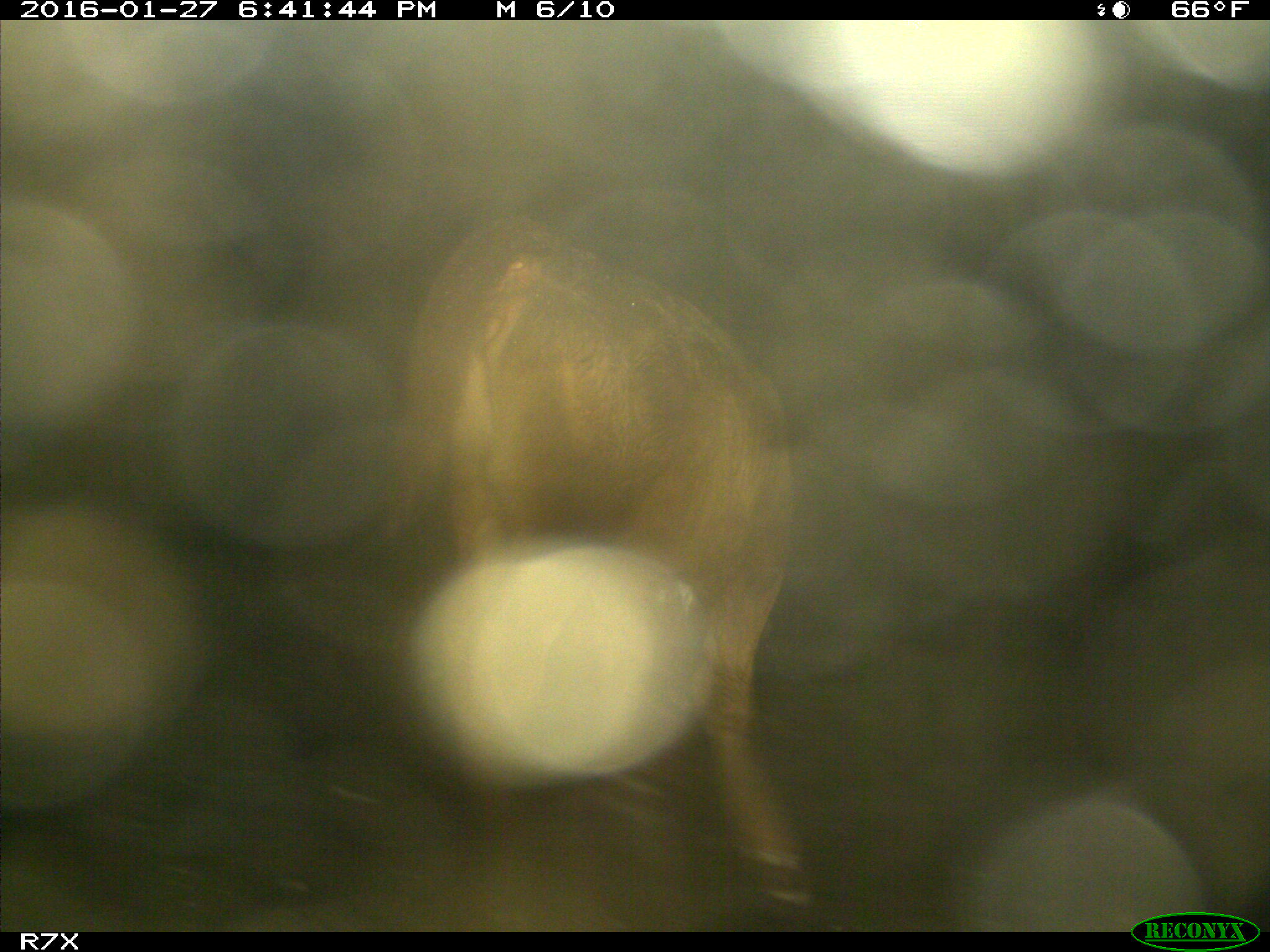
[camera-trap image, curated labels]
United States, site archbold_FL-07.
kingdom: Animalia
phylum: Chordata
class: Mammalia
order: Artiodactyla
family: Bovidae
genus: Bos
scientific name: Bos taurus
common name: domestic cow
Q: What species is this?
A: Bos taurus (domestic cow).